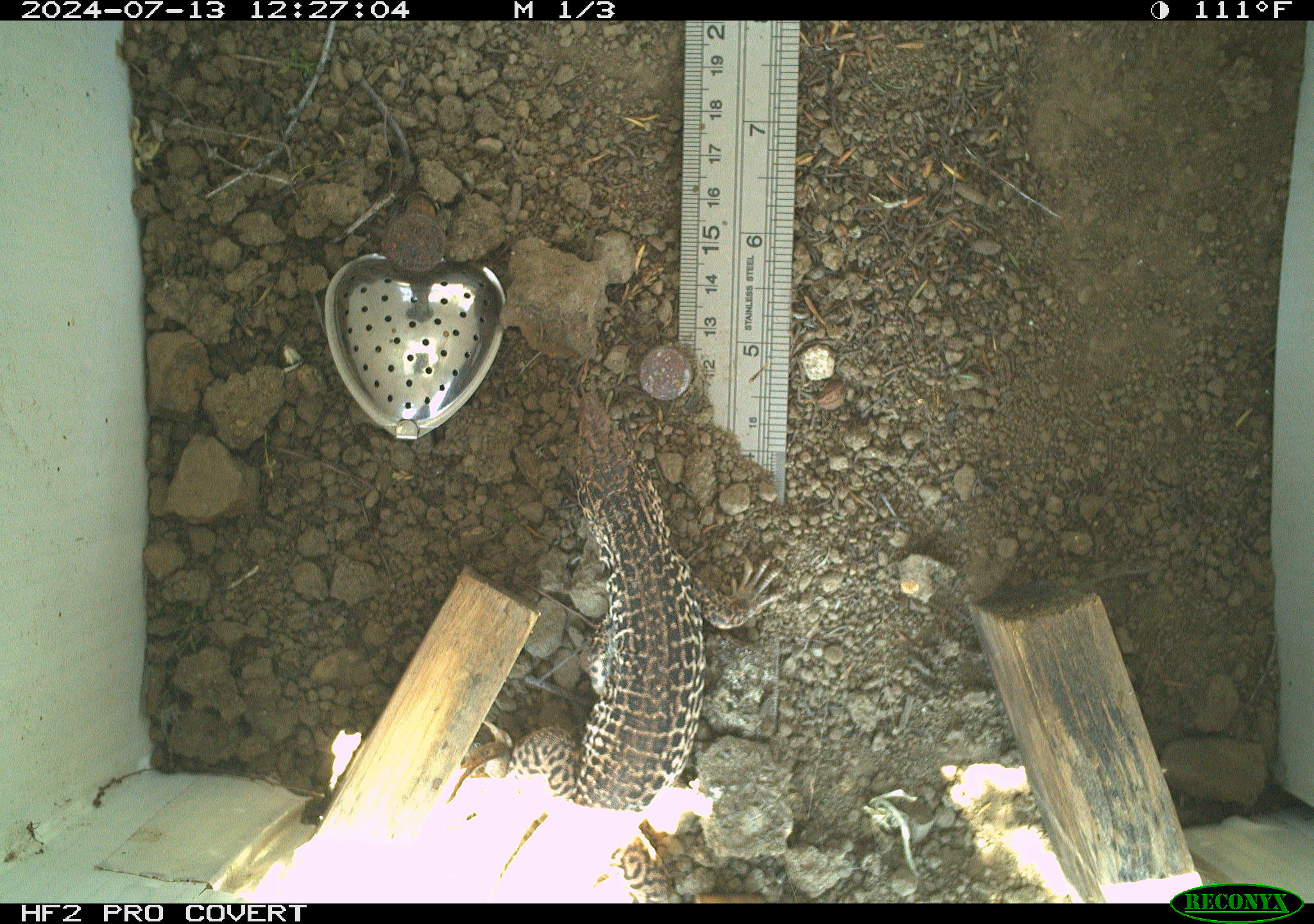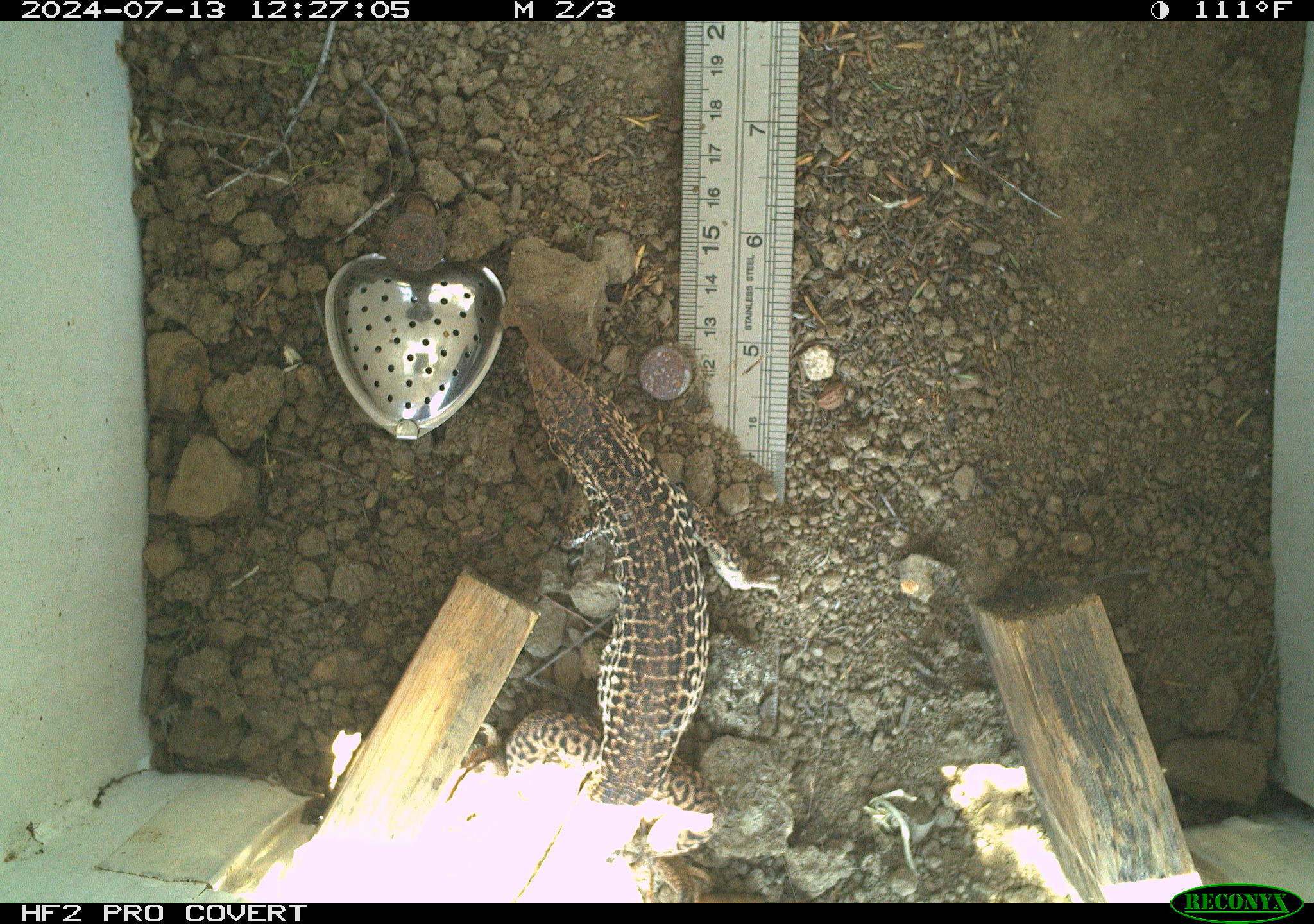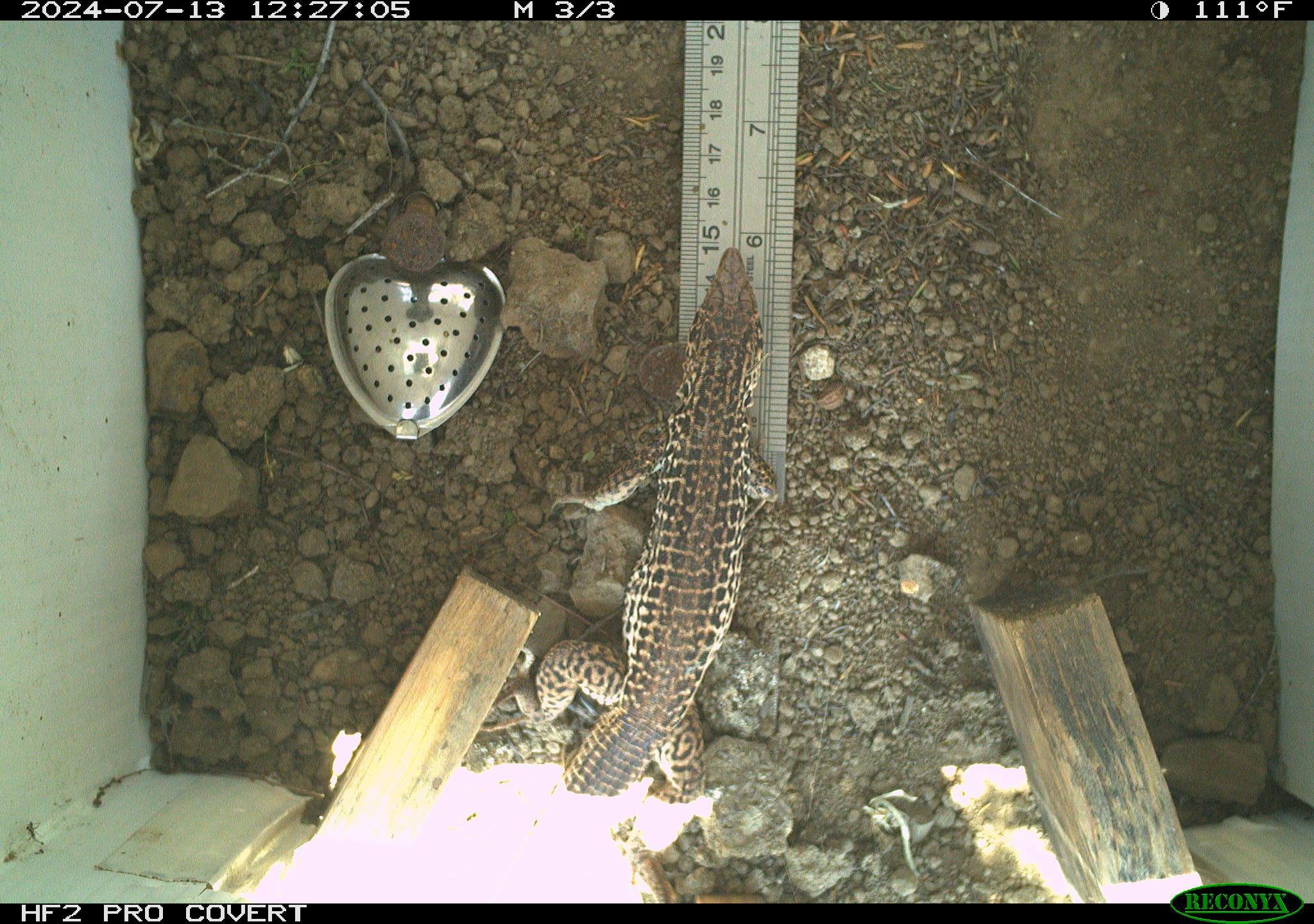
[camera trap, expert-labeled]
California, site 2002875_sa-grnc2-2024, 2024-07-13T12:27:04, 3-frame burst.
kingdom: Animalia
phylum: Chordata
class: Reptilia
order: Squamata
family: Teiidae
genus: Aspidoscelis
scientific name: Aspidoscelis tigris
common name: western whiptail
Western whiptail (Aspidoscelis tigris).